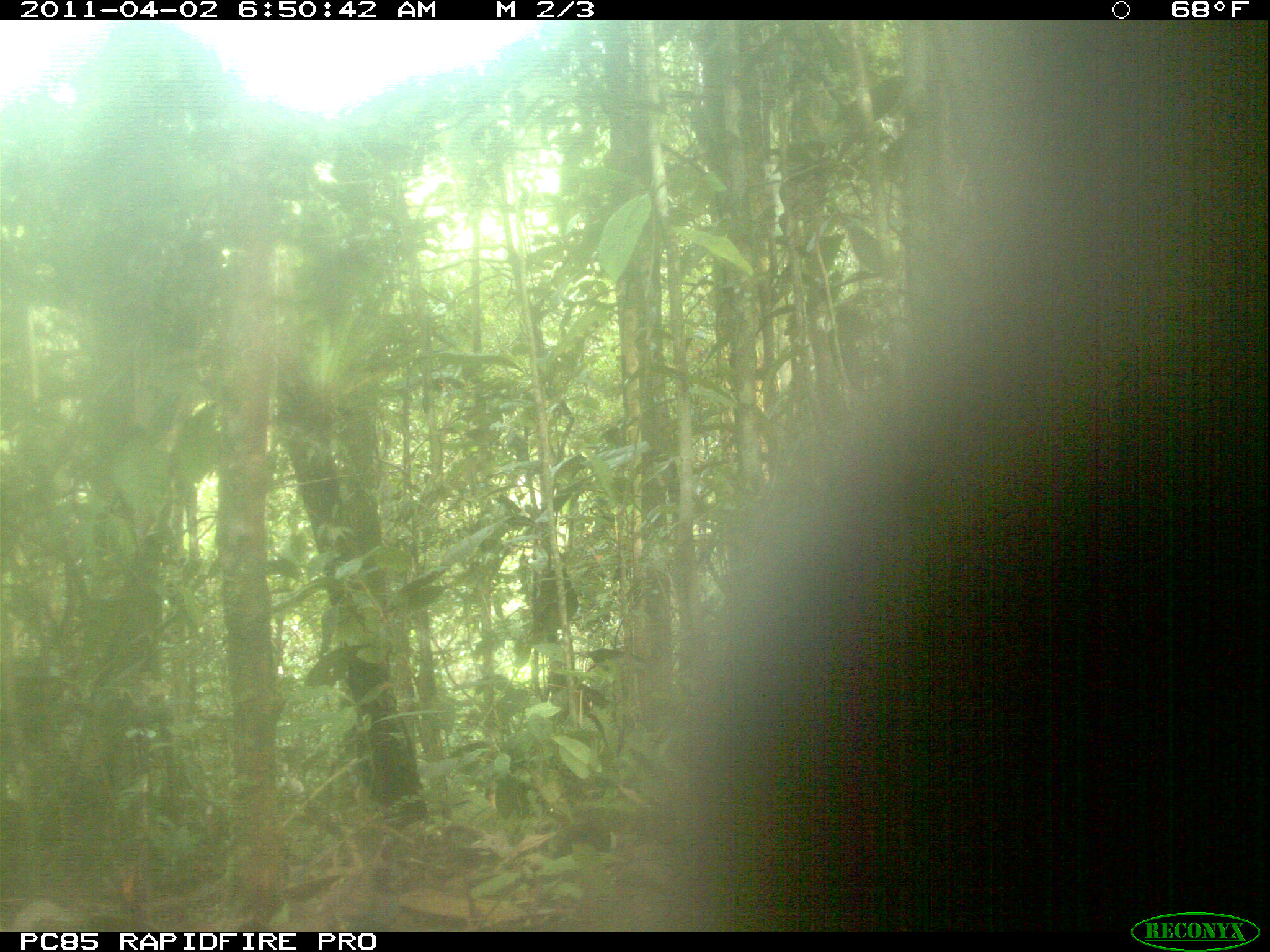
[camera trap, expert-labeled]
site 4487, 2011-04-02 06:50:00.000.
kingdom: Animalia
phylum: Chordata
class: Mammalia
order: Carnivora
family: Eupleridae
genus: Cryptoprocta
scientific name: Cryptoprocta ferox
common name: fossa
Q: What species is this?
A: Cryptoprocta ferox (fossa).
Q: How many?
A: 1.